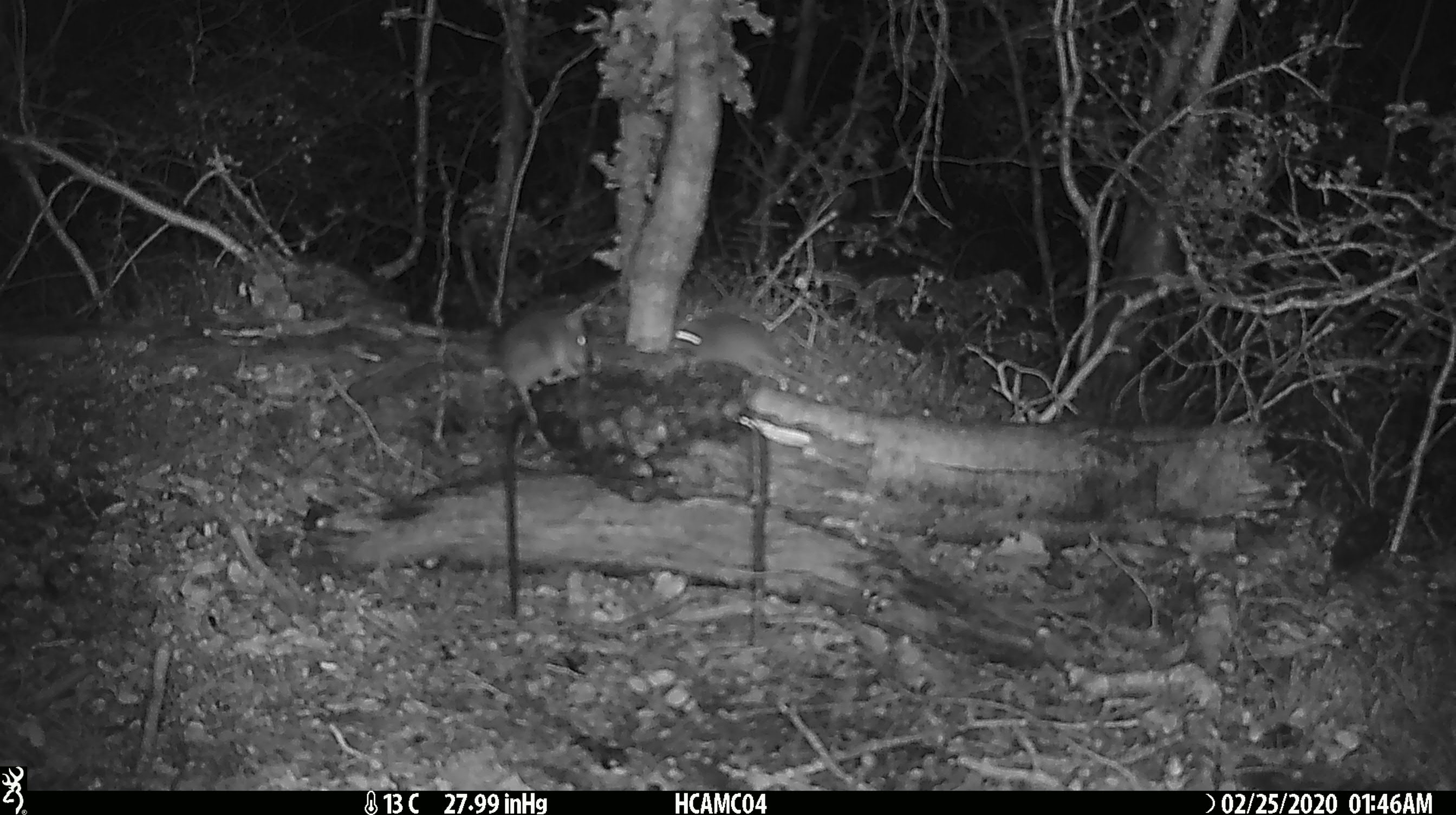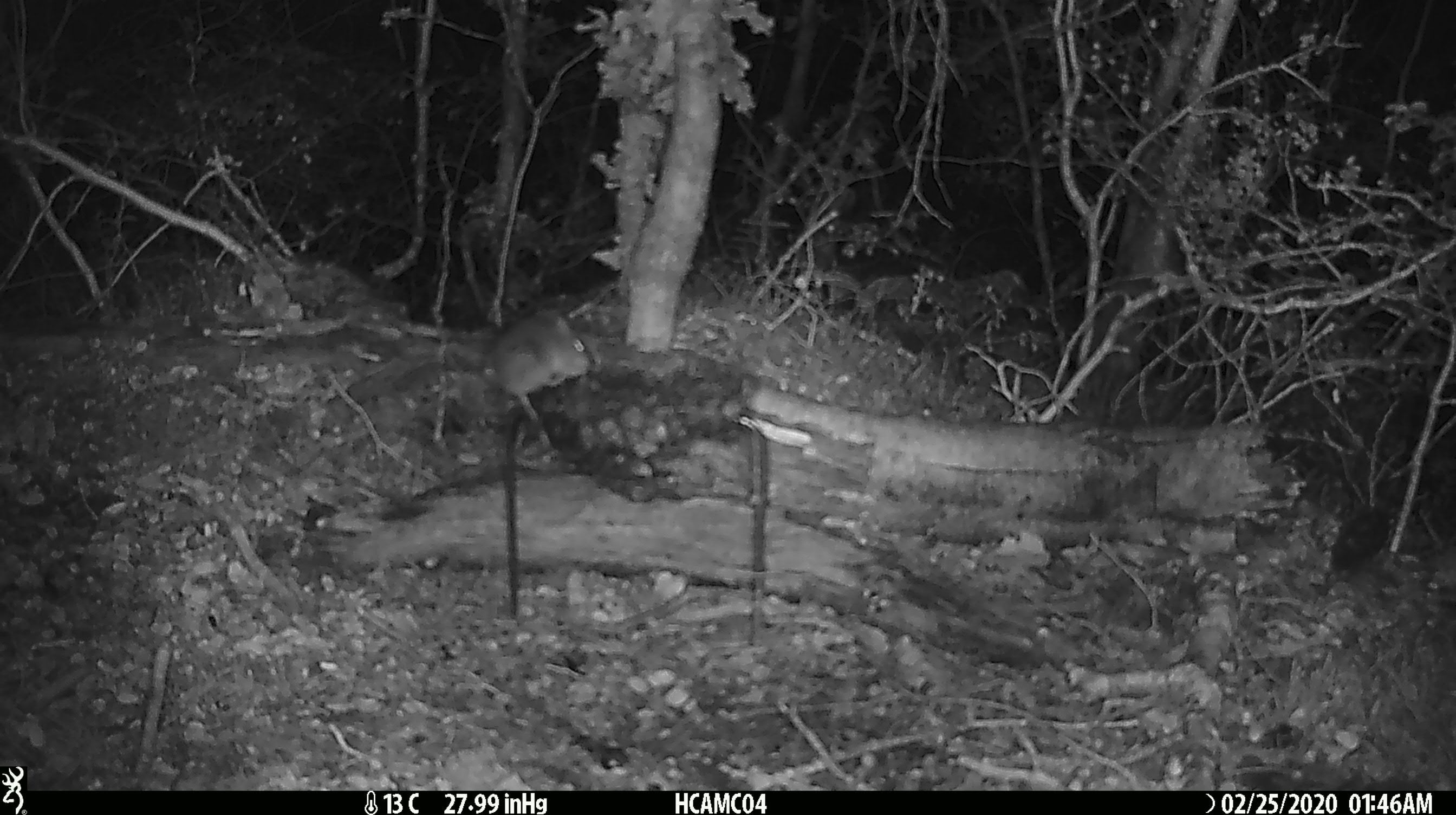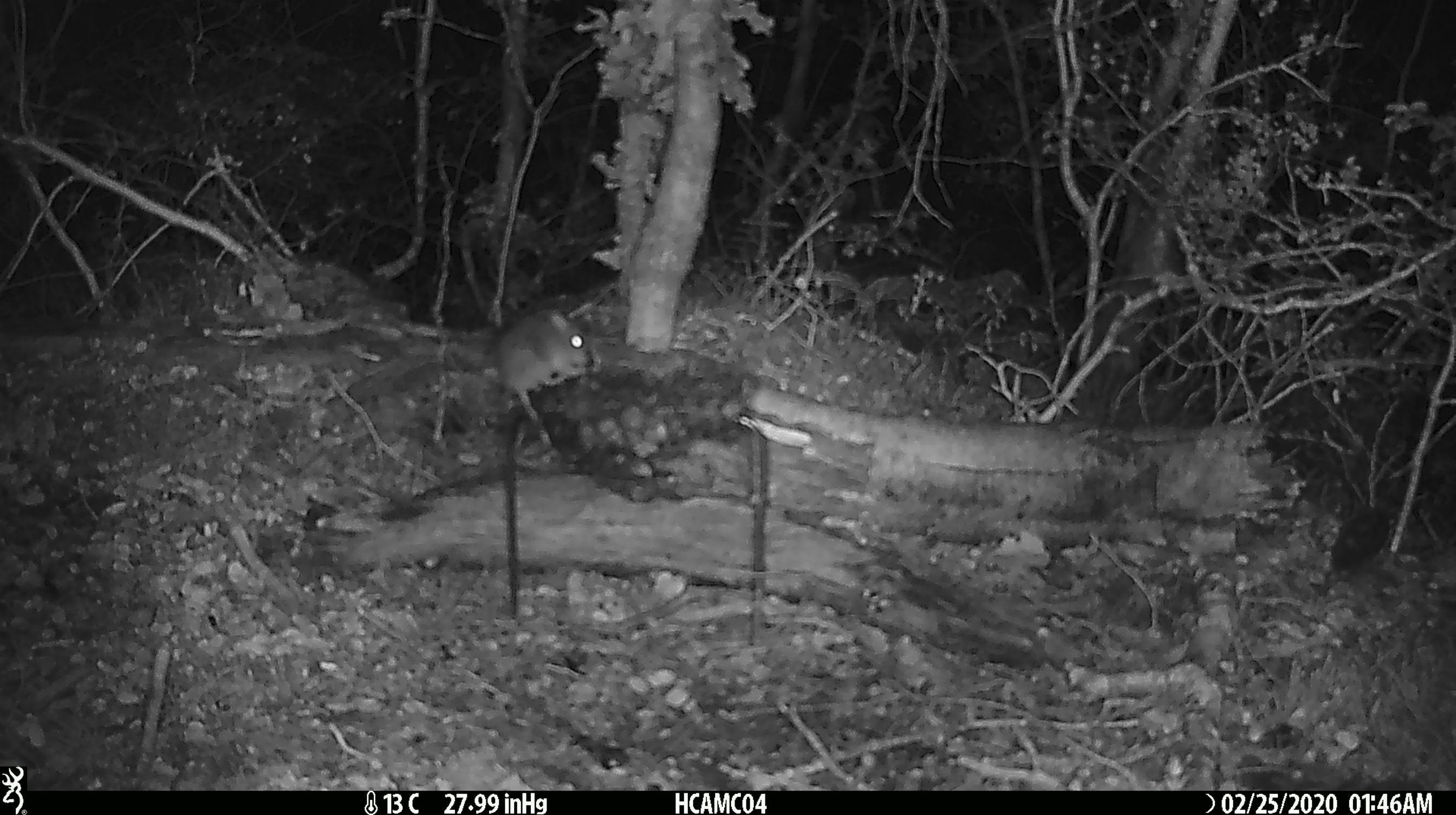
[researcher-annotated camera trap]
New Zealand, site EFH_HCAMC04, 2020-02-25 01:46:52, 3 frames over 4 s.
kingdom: Animalia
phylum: Chordata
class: Mammalia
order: Rodentia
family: Muridae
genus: Mus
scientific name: Mus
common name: mouse